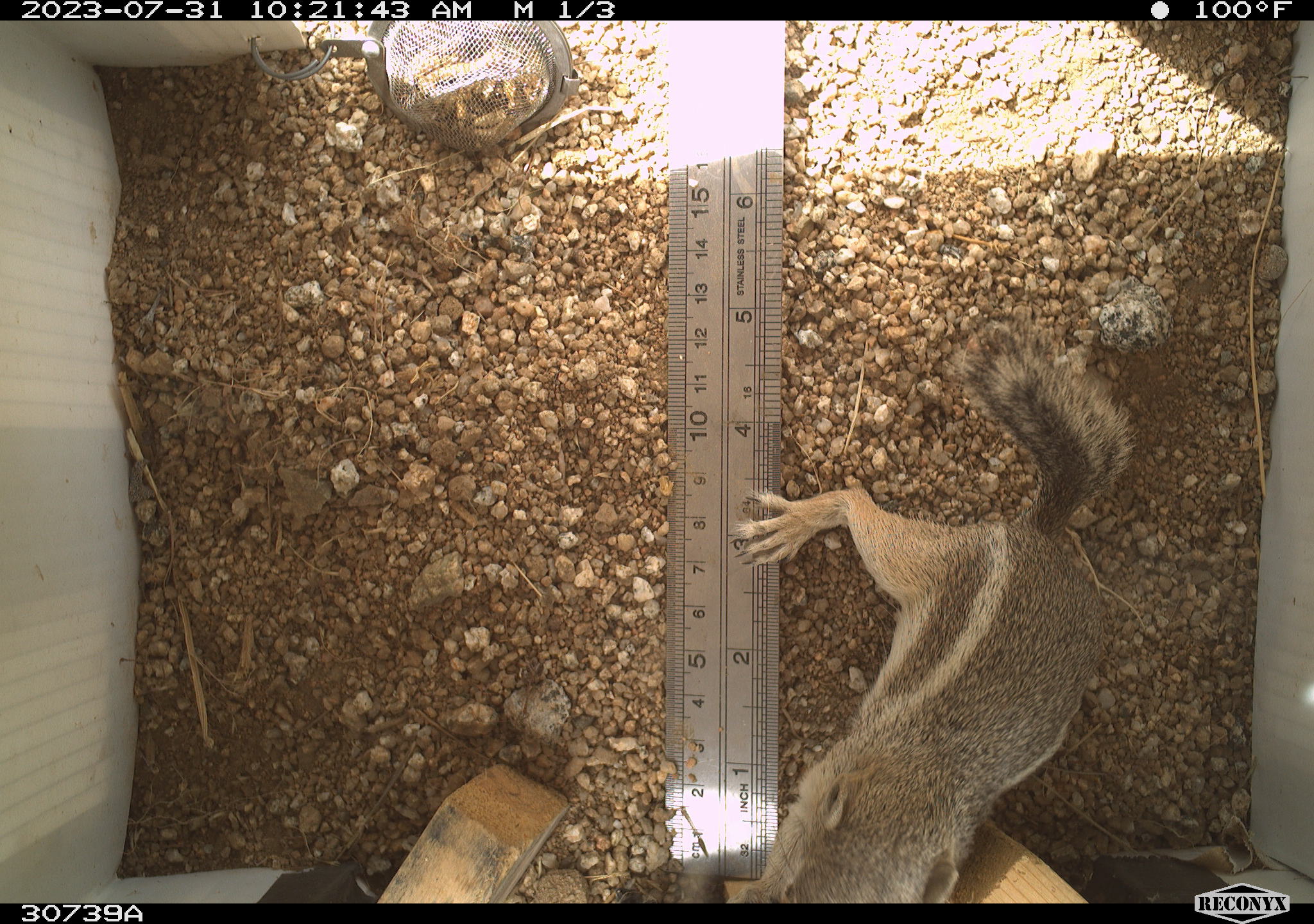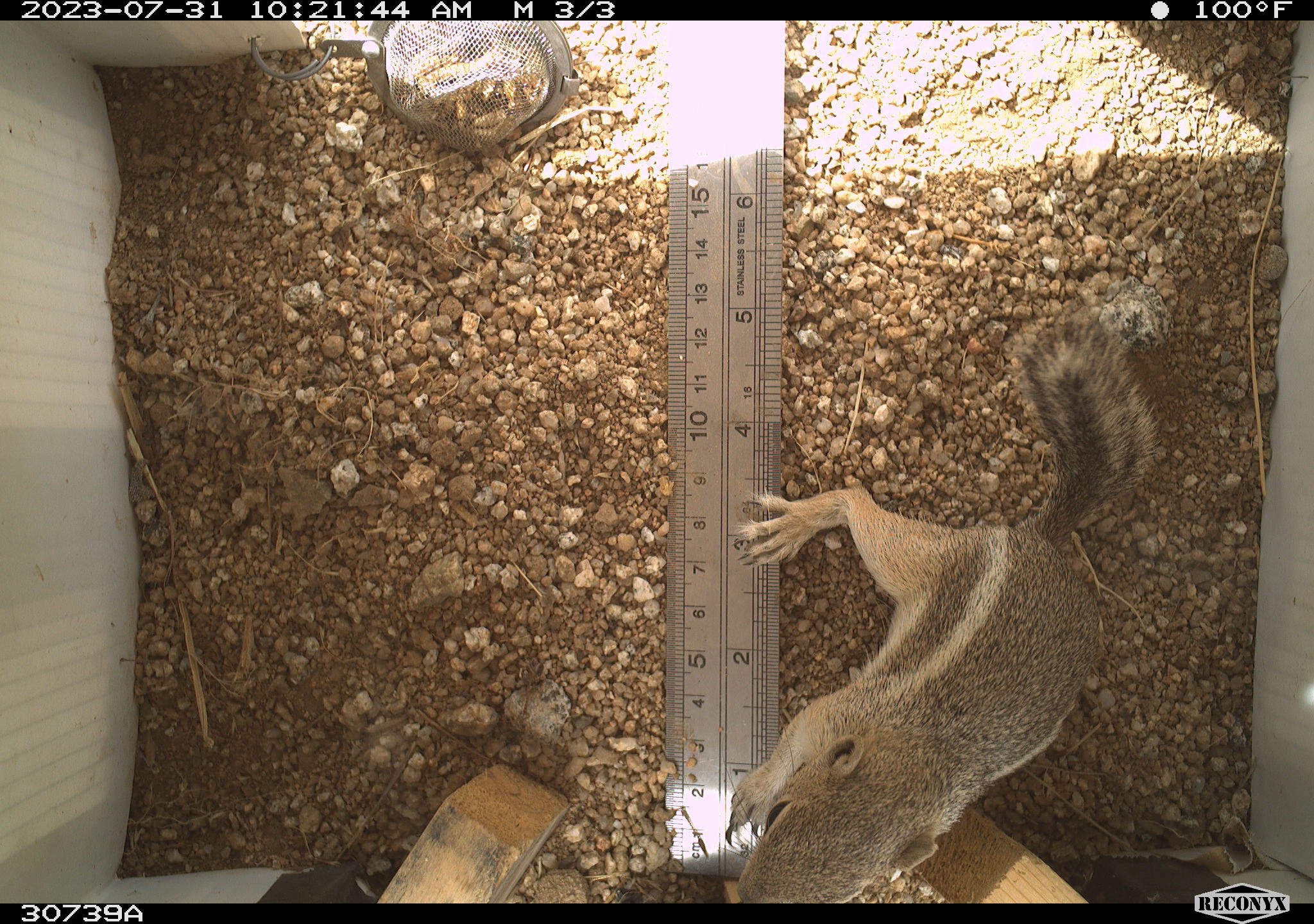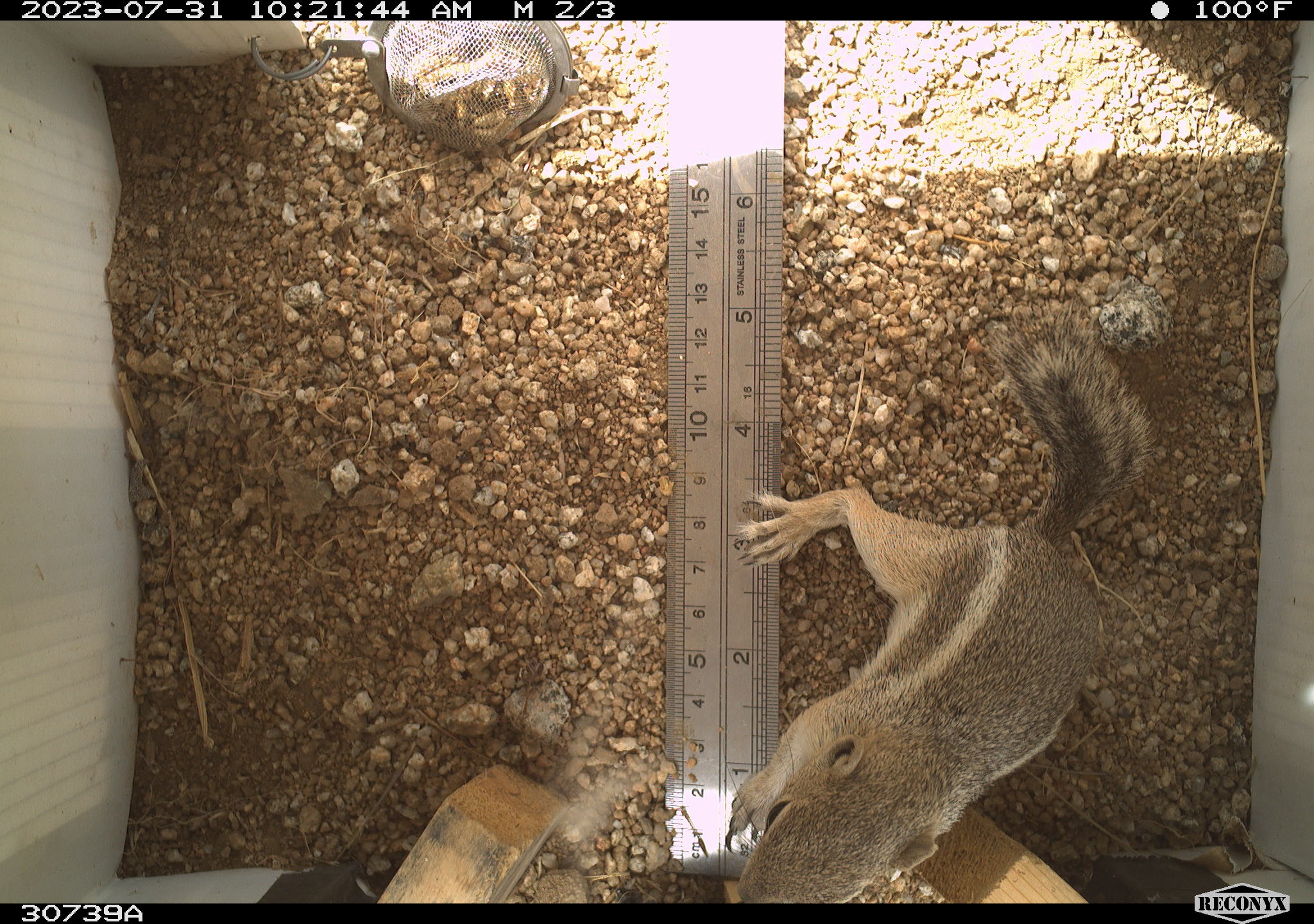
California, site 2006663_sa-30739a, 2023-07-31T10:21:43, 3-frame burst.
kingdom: Animalia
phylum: Chordata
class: Mammalia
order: Rodentia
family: Sciuridae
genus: Ammospermophilus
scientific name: Ammospermophilus leucurus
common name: white-tailed antelope squirrel